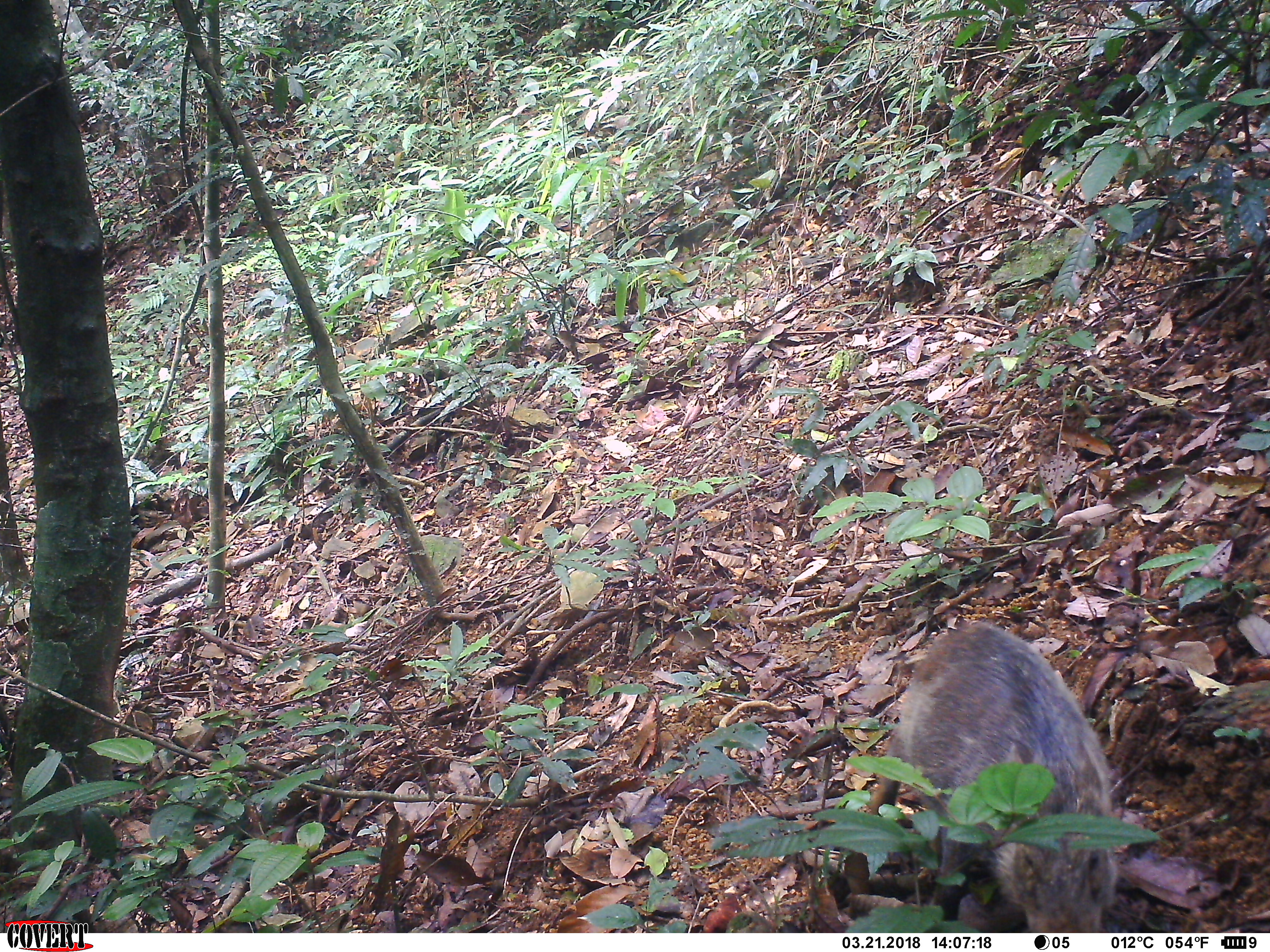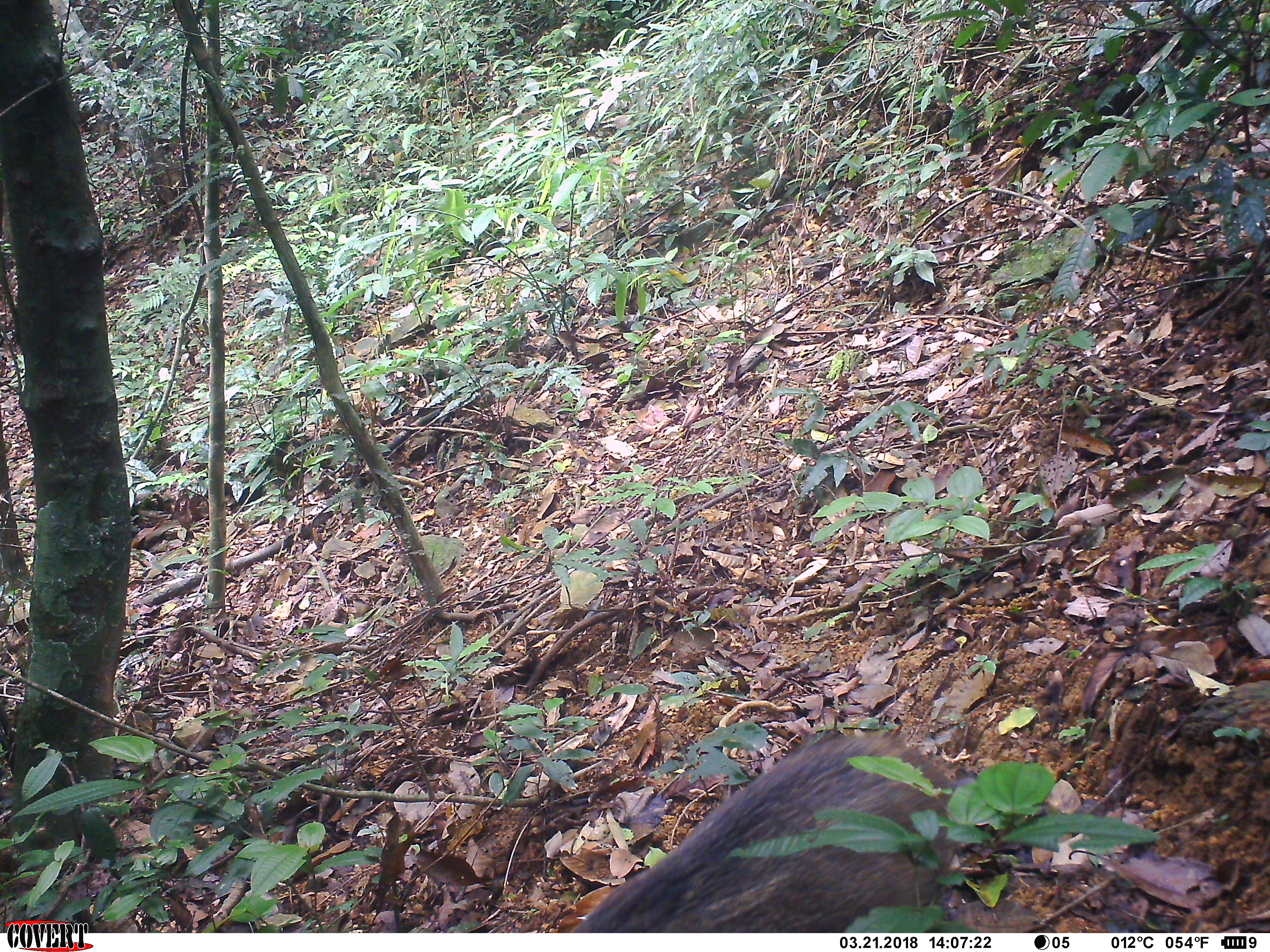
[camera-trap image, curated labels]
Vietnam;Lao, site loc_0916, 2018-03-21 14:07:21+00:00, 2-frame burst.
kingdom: Animalia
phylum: Chordata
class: Mammalia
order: Artiodactyla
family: Suidae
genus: Sus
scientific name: Sus scrofa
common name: eurasian wild pig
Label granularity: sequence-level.